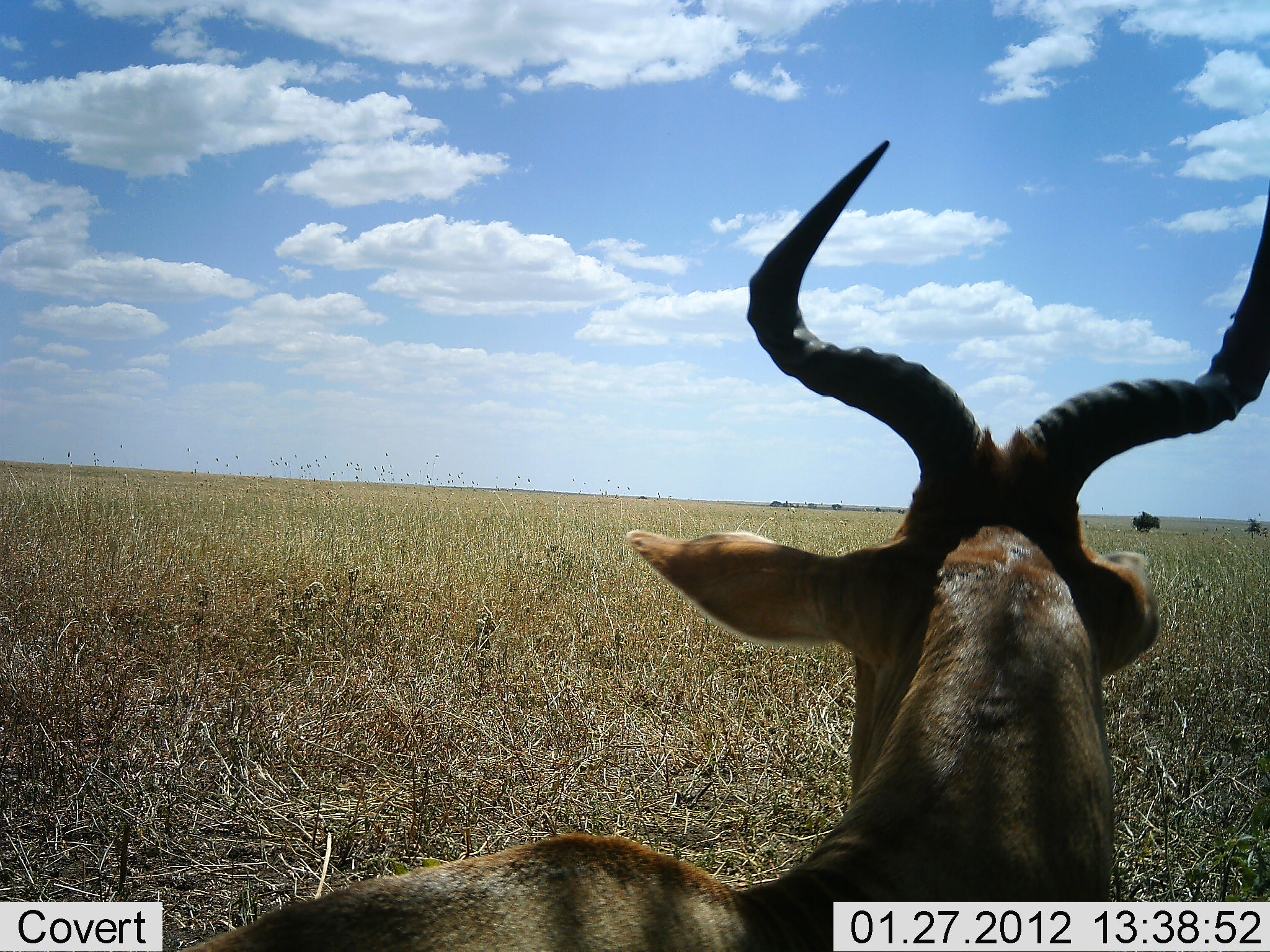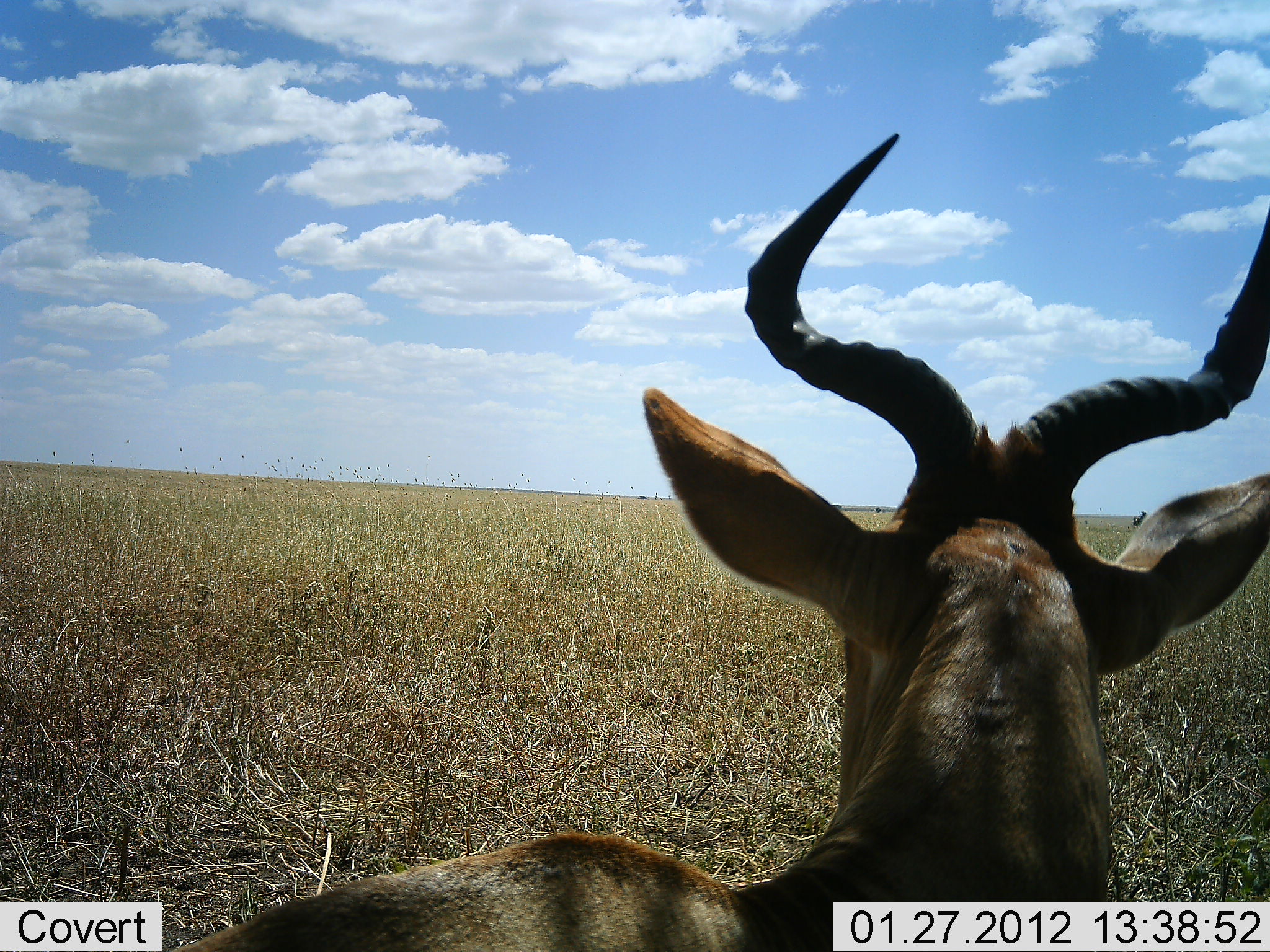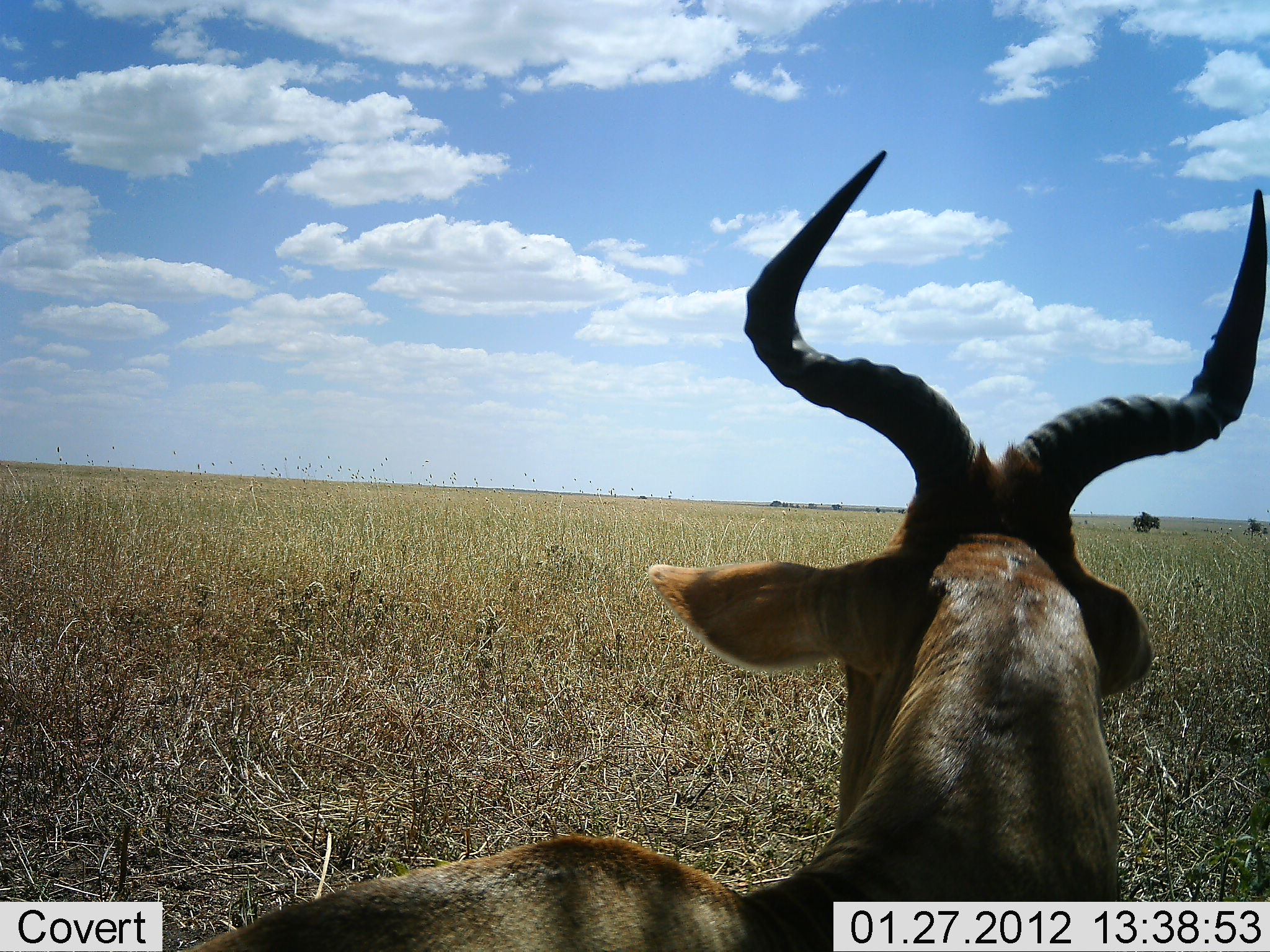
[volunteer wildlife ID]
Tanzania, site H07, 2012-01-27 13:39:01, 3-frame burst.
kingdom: Animalia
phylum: Chordata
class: Mammalia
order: Artiodactyla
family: Bovidae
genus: Alcelaphus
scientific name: Alcelaphus buselaphus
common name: hartebeest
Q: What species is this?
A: Hartebeest (Alcelaphus buselaphus).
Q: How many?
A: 1.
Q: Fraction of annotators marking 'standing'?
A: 14%.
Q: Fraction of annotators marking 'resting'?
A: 86%.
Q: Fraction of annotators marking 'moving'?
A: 0%.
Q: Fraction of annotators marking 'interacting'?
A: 0%.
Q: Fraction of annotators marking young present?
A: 0%.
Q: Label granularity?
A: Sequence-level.